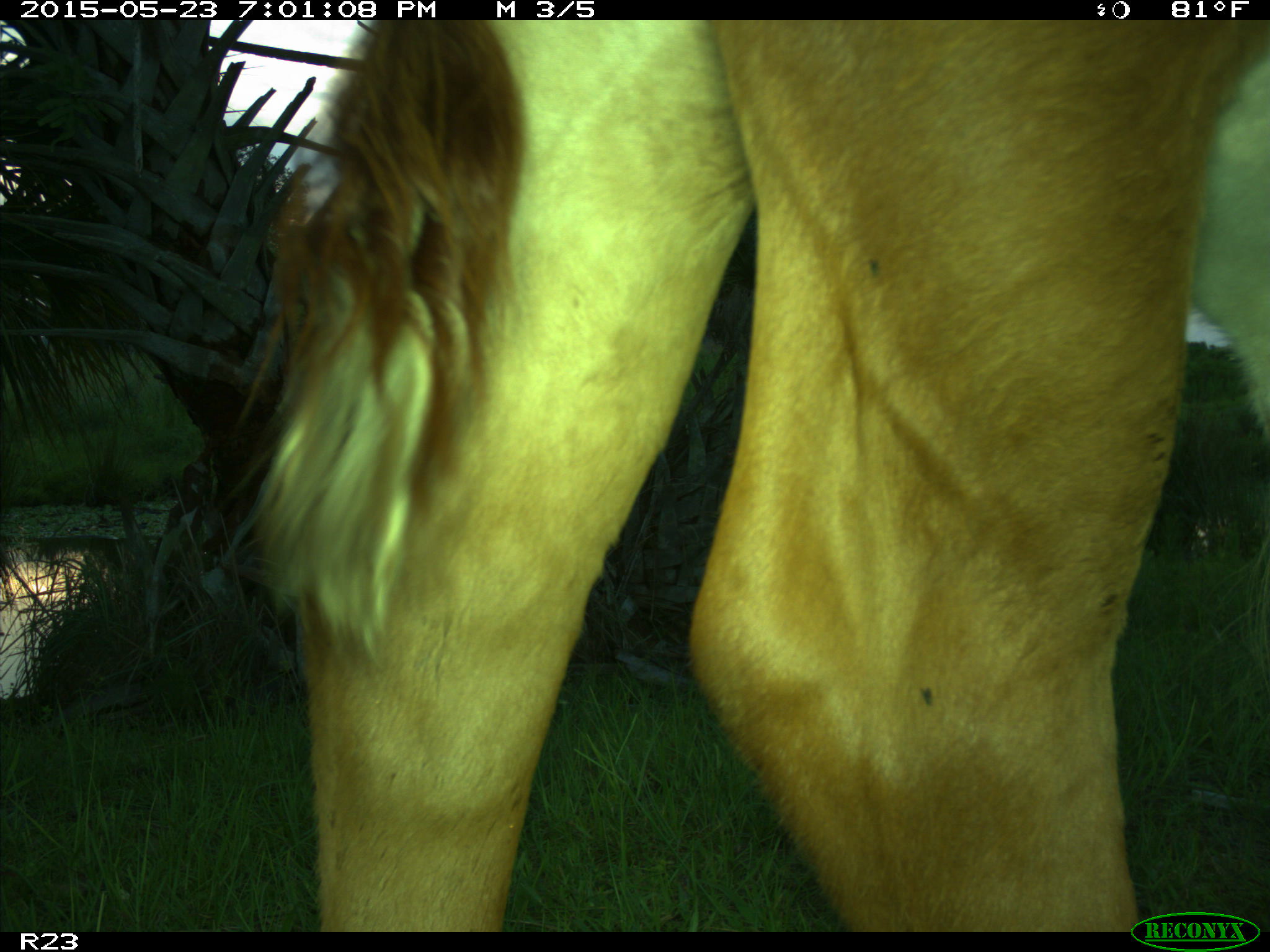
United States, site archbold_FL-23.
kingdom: Animalia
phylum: Chordata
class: Mammalia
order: Artiodactyla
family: Bovidae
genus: Bos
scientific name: Bos taurus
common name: domestic cow